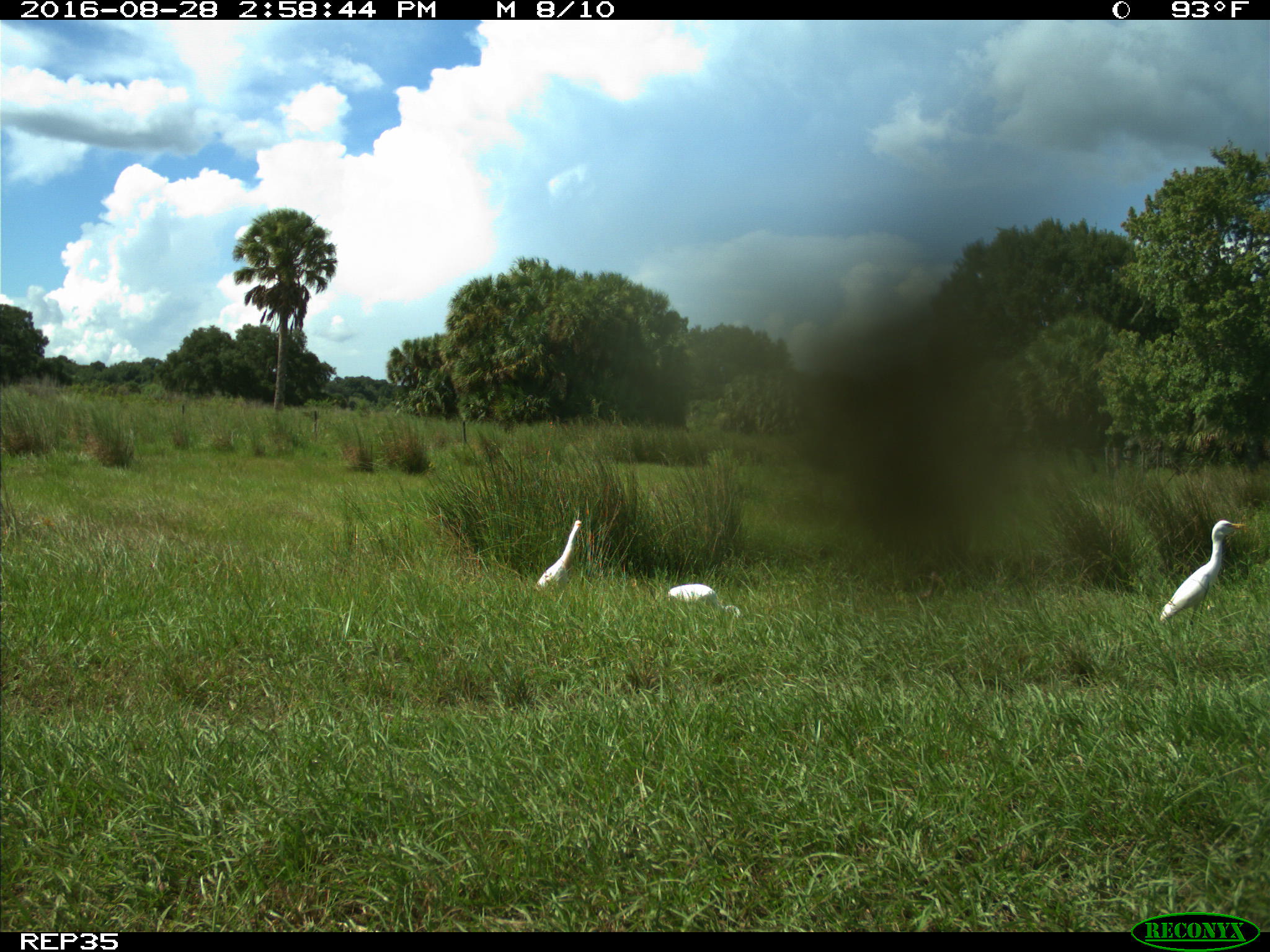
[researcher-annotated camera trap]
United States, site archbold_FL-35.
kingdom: Animalia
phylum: Chordata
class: Aves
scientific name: Aves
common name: birds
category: unidentified bird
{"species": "unidentified bird (birds) (Aves)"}